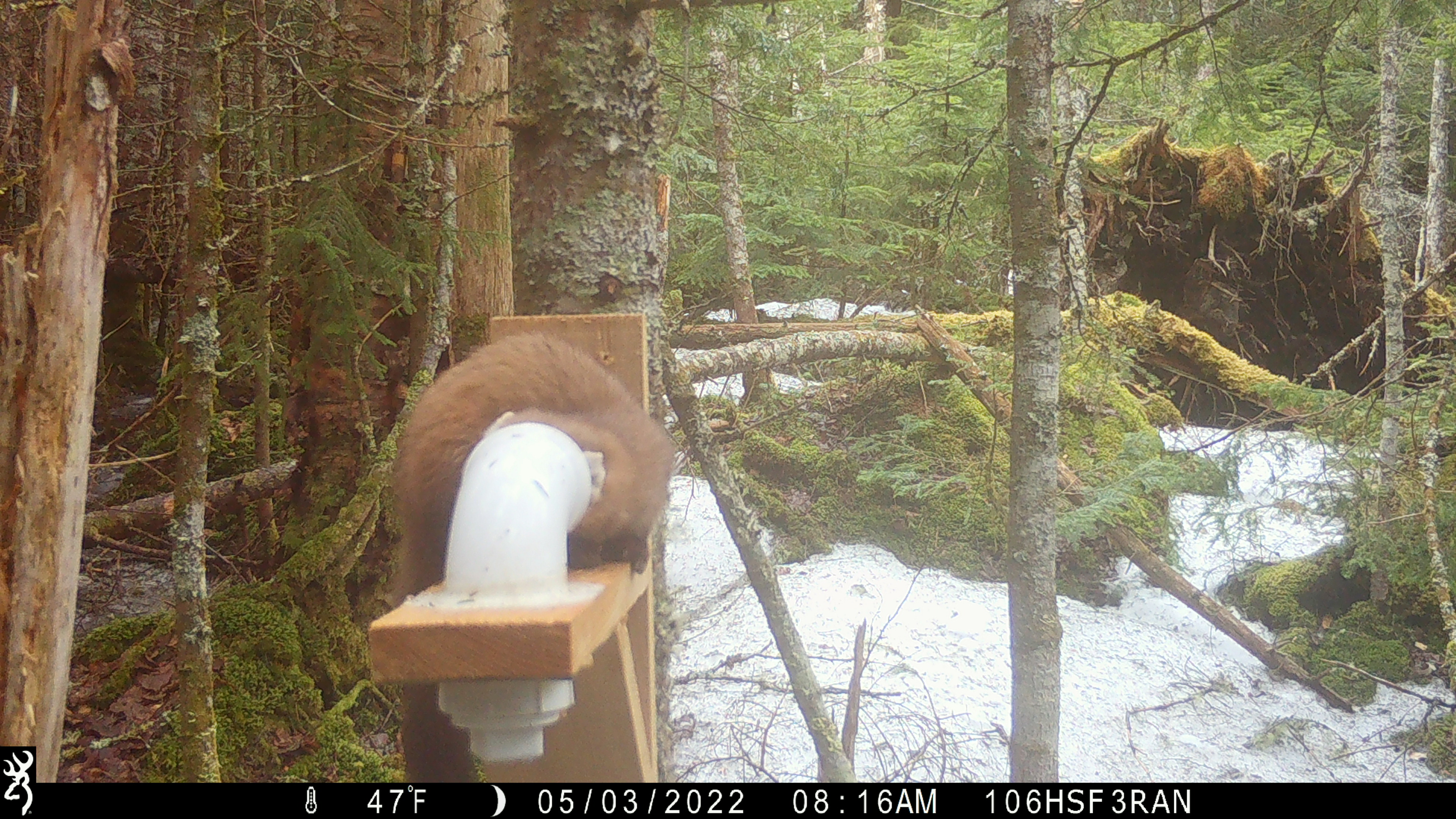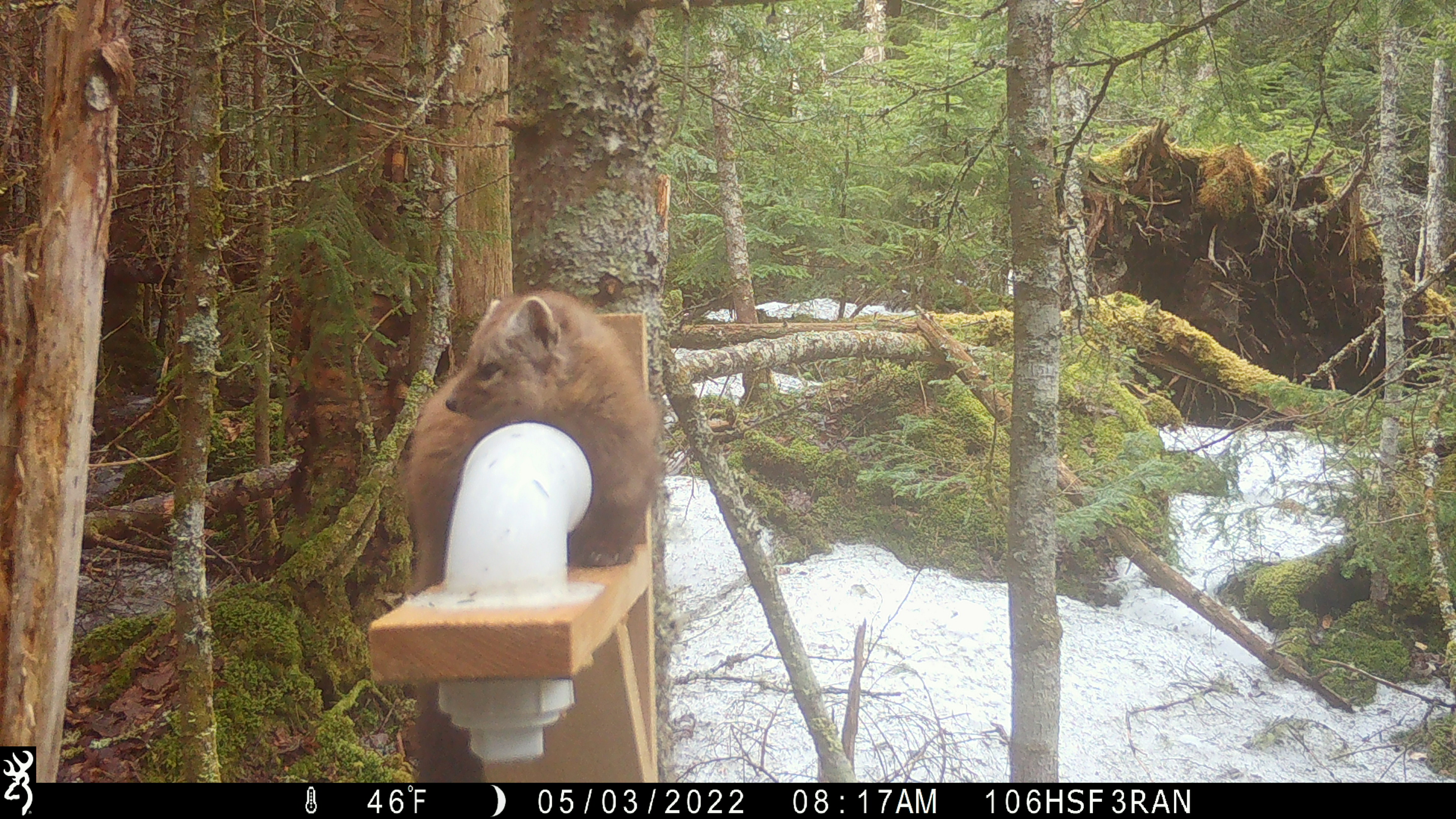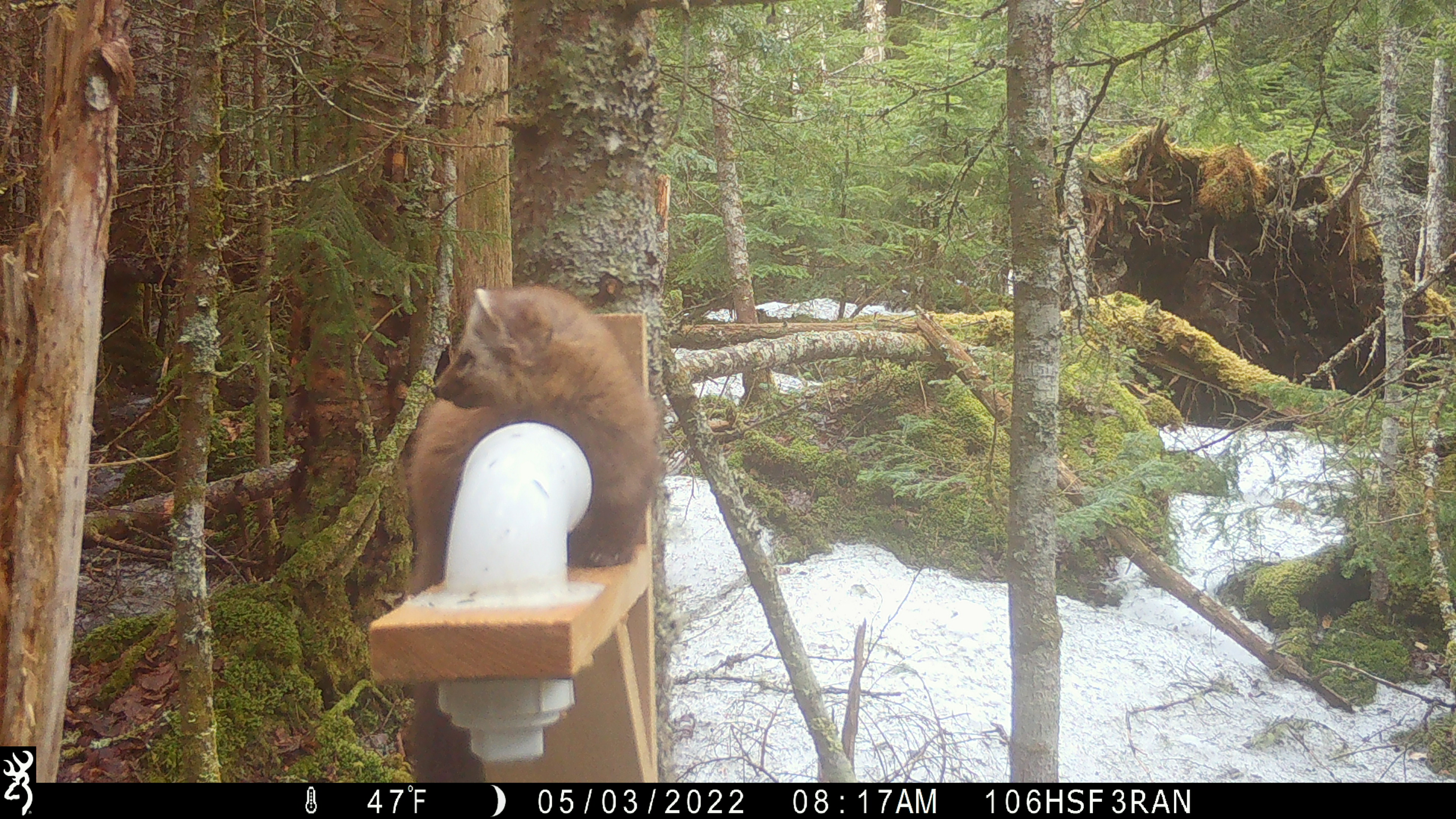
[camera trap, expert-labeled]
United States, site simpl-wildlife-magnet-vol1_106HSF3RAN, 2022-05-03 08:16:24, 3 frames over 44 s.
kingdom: Animalia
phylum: Chordata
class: Mammalia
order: Carnivora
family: Mustelidae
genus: Martes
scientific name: Martes americana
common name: american marten